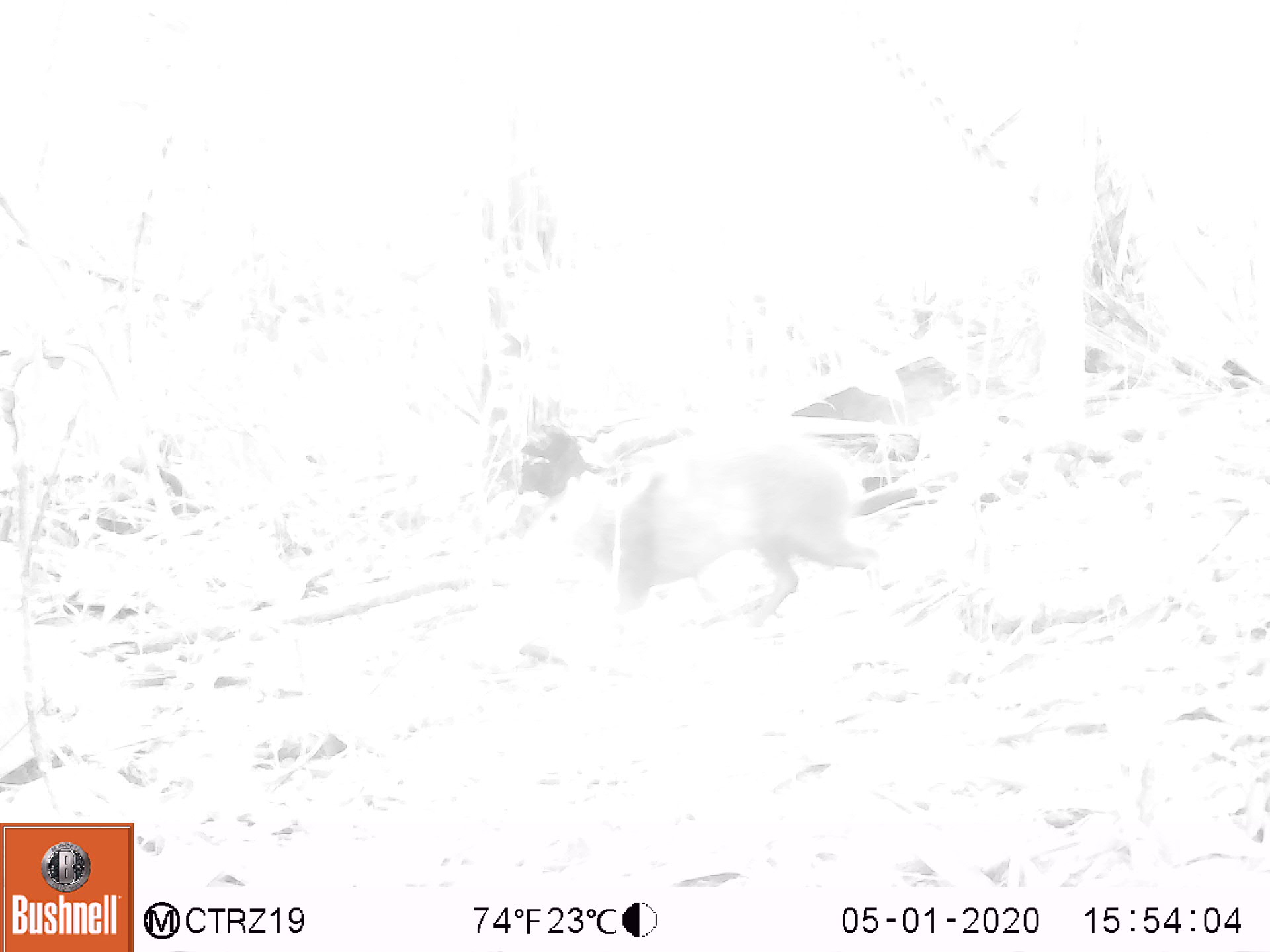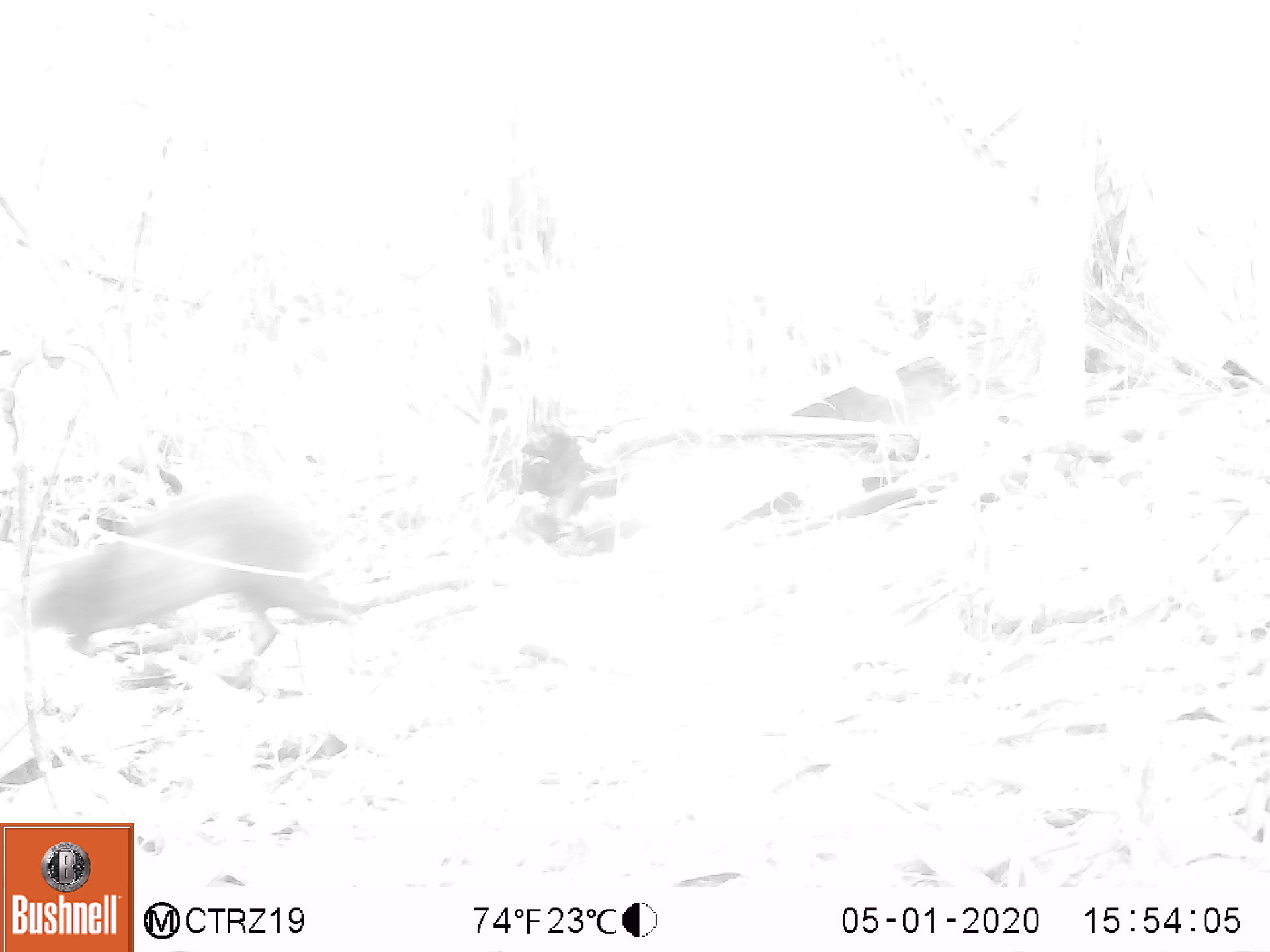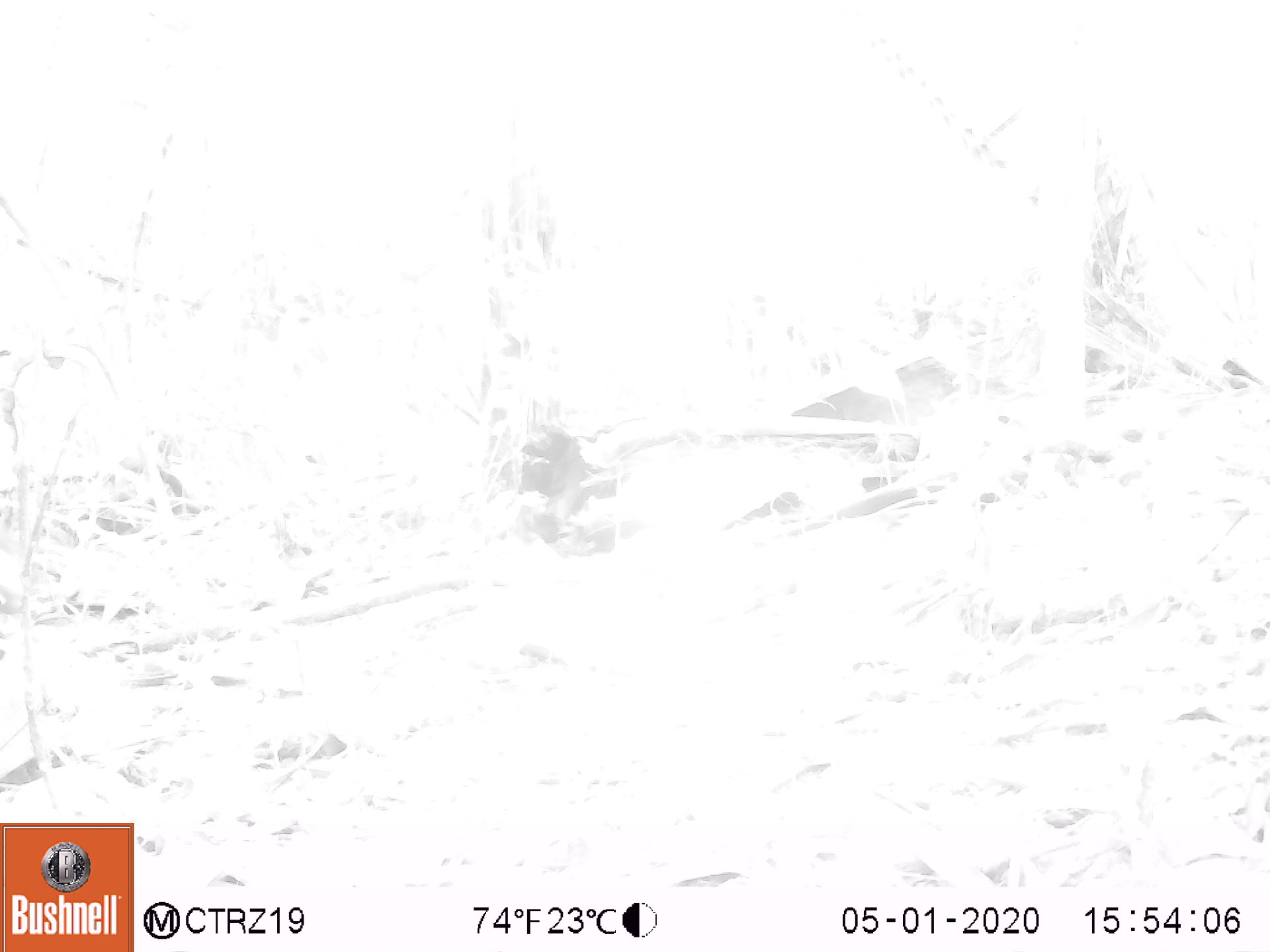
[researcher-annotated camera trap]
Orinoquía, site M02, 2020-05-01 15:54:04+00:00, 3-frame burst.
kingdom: Animalia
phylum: Chordata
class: Mammalia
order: Rodentia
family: Dasyproctidae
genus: Dasyprocta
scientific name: Dasyprocta fuliginosa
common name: black agouti